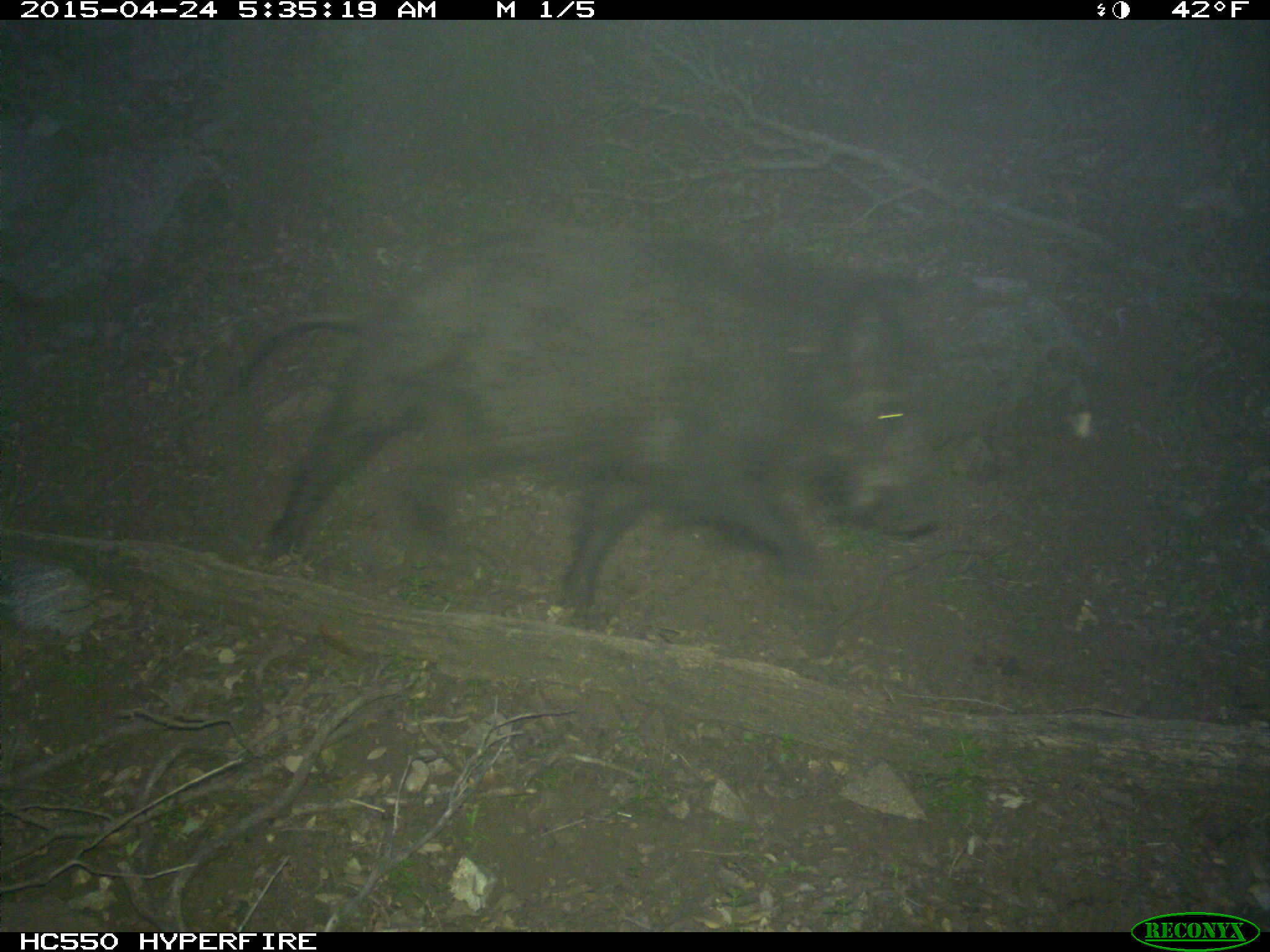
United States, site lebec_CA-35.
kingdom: Animalia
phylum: Chordata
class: Mammalia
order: Artiodactyla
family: Suidae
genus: Sus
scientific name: Sus scrofa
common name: wild boar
Sus scrofa (wild boar).